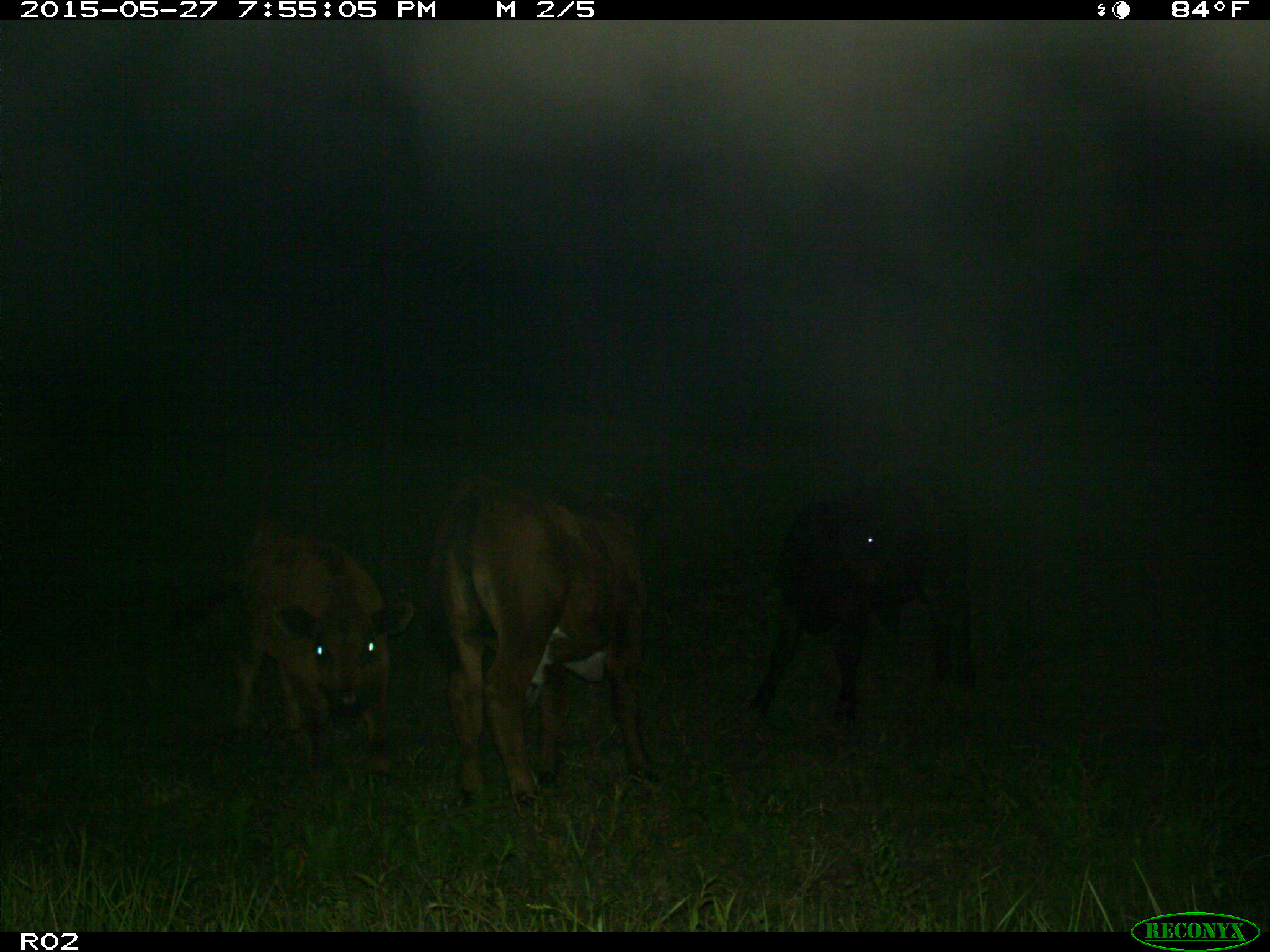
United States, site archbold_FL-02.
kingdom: Animalia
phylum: Chordata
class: Mammalia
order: Artiodactyla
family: Bovidae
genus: Bos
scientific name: Bos taurus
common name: domestic cow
Bos taurus (domestic cow).